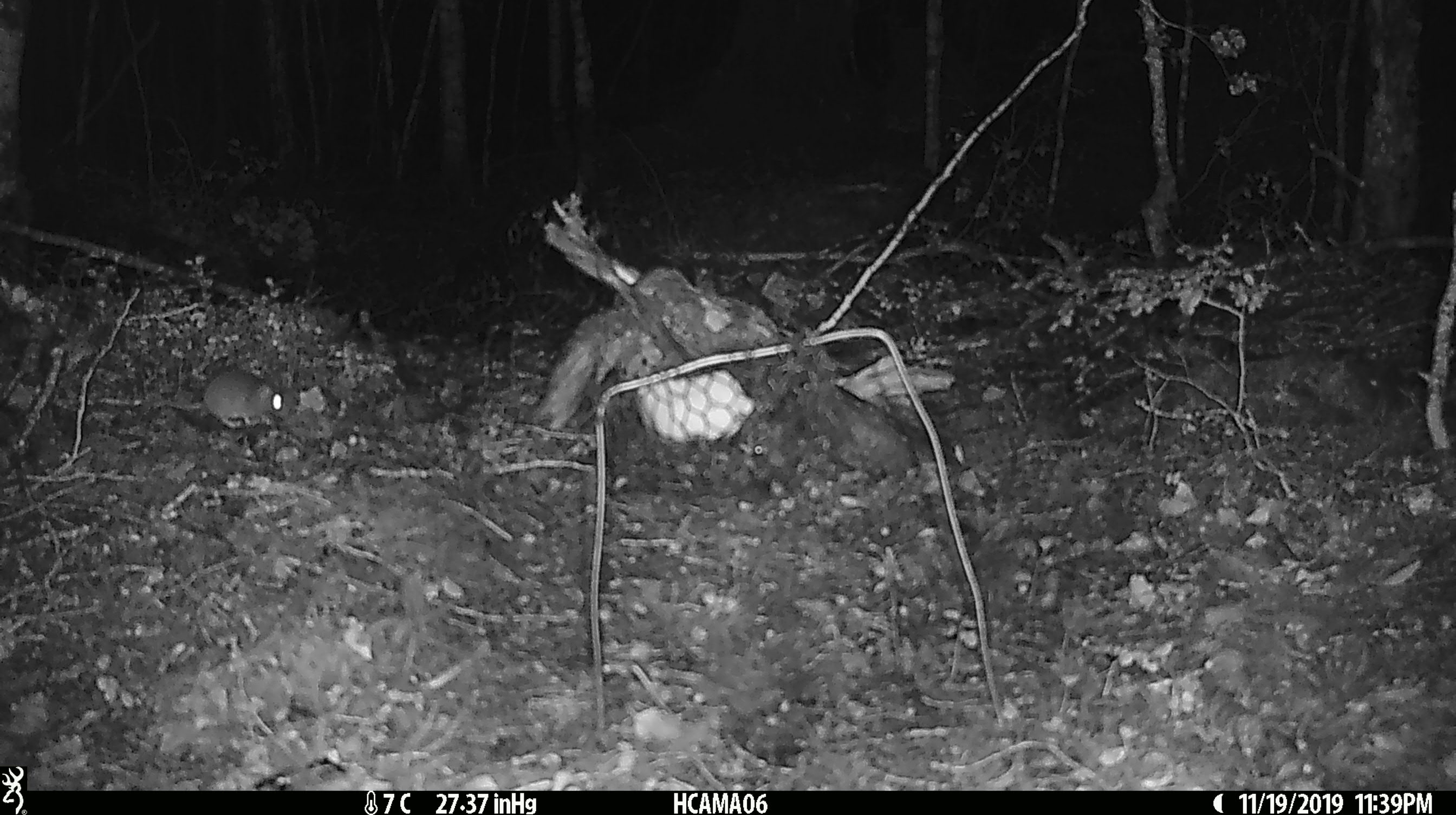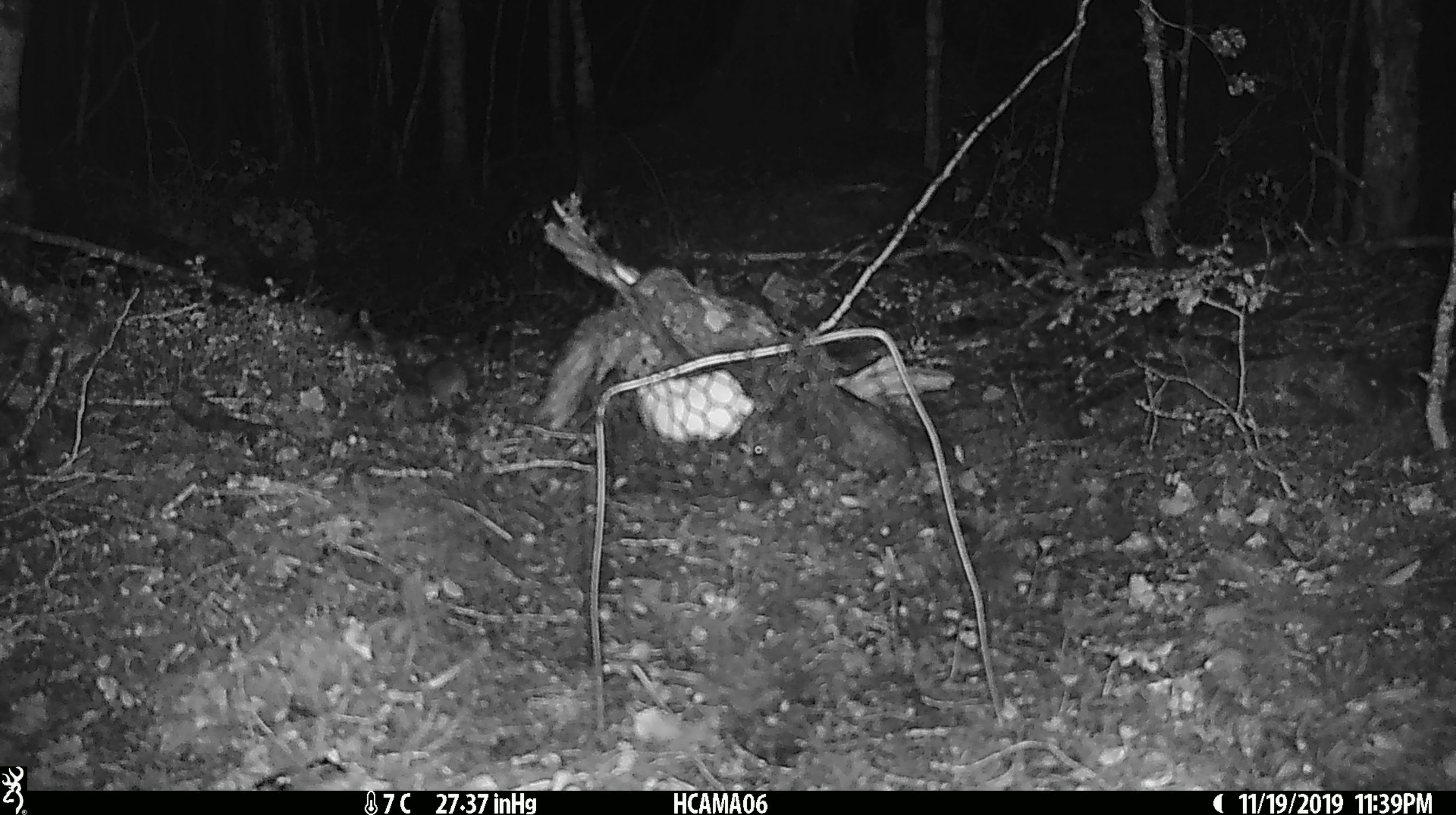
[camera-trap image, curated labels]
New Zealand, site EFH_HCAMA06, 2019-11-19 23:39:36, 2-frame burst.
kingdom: Animalia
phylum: Chordata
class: Mammalia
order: Rodentia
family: Muridae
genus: Mus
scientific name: Mus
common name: mouse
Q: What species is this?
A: Mouse (Mus).